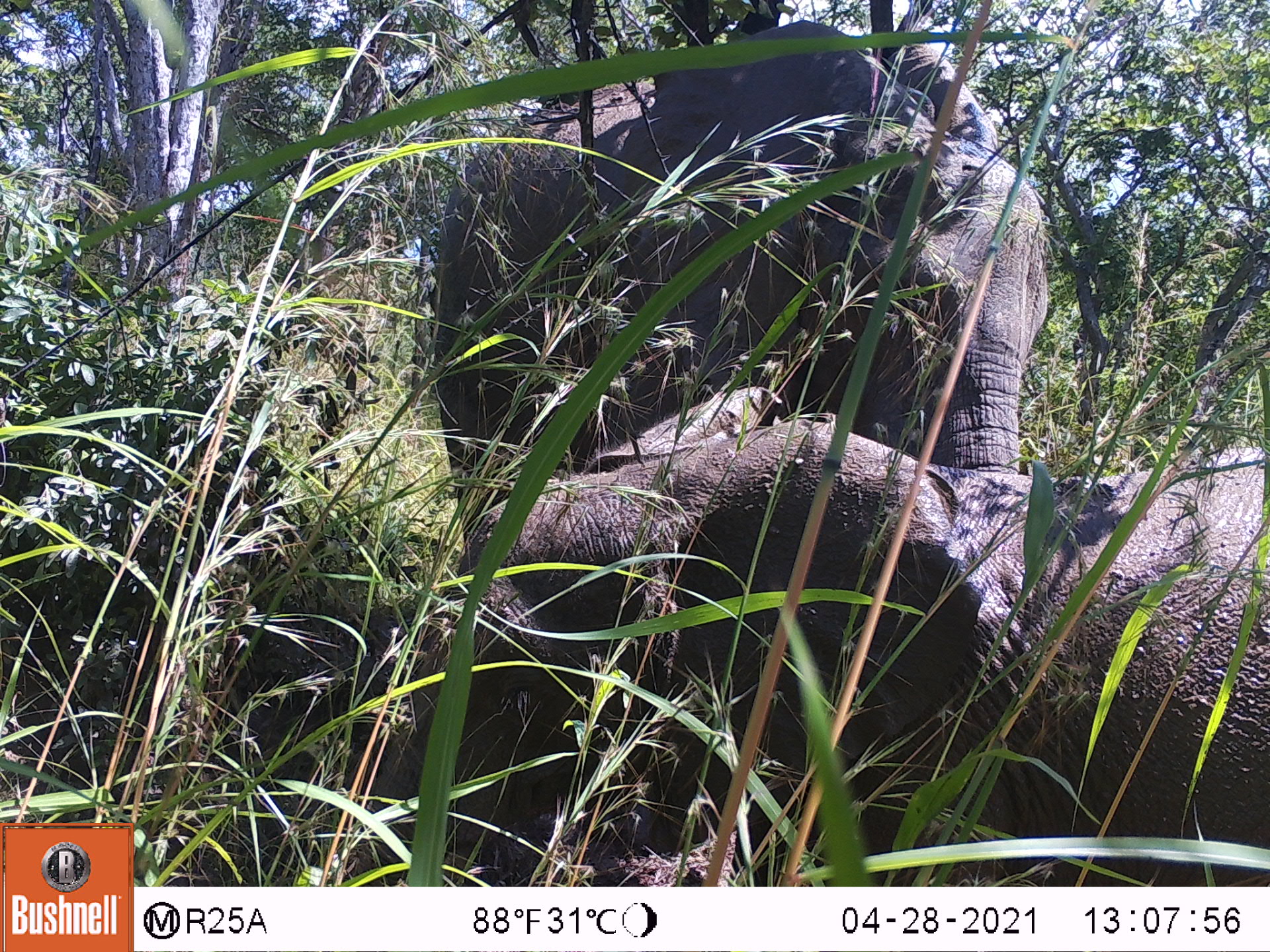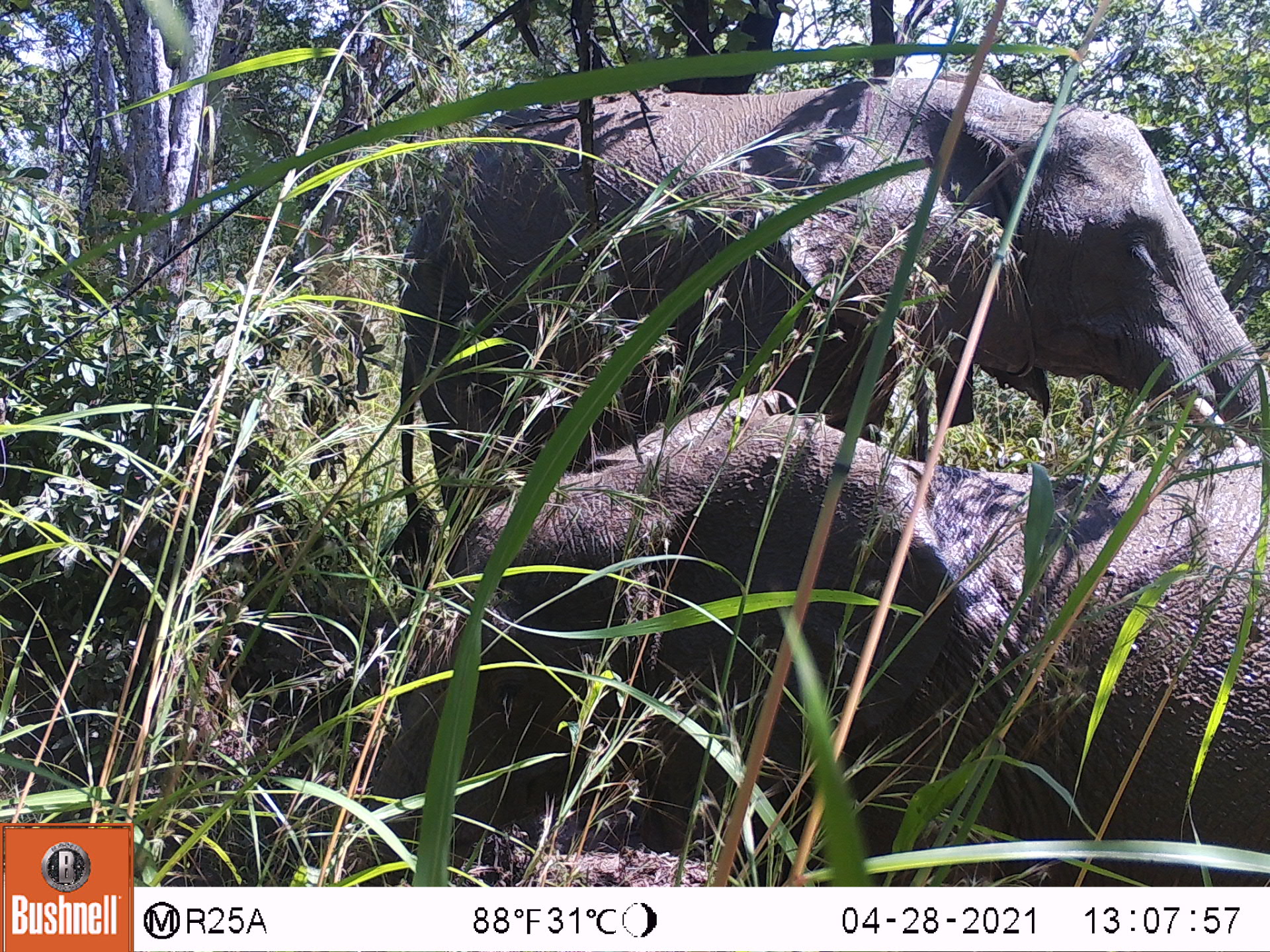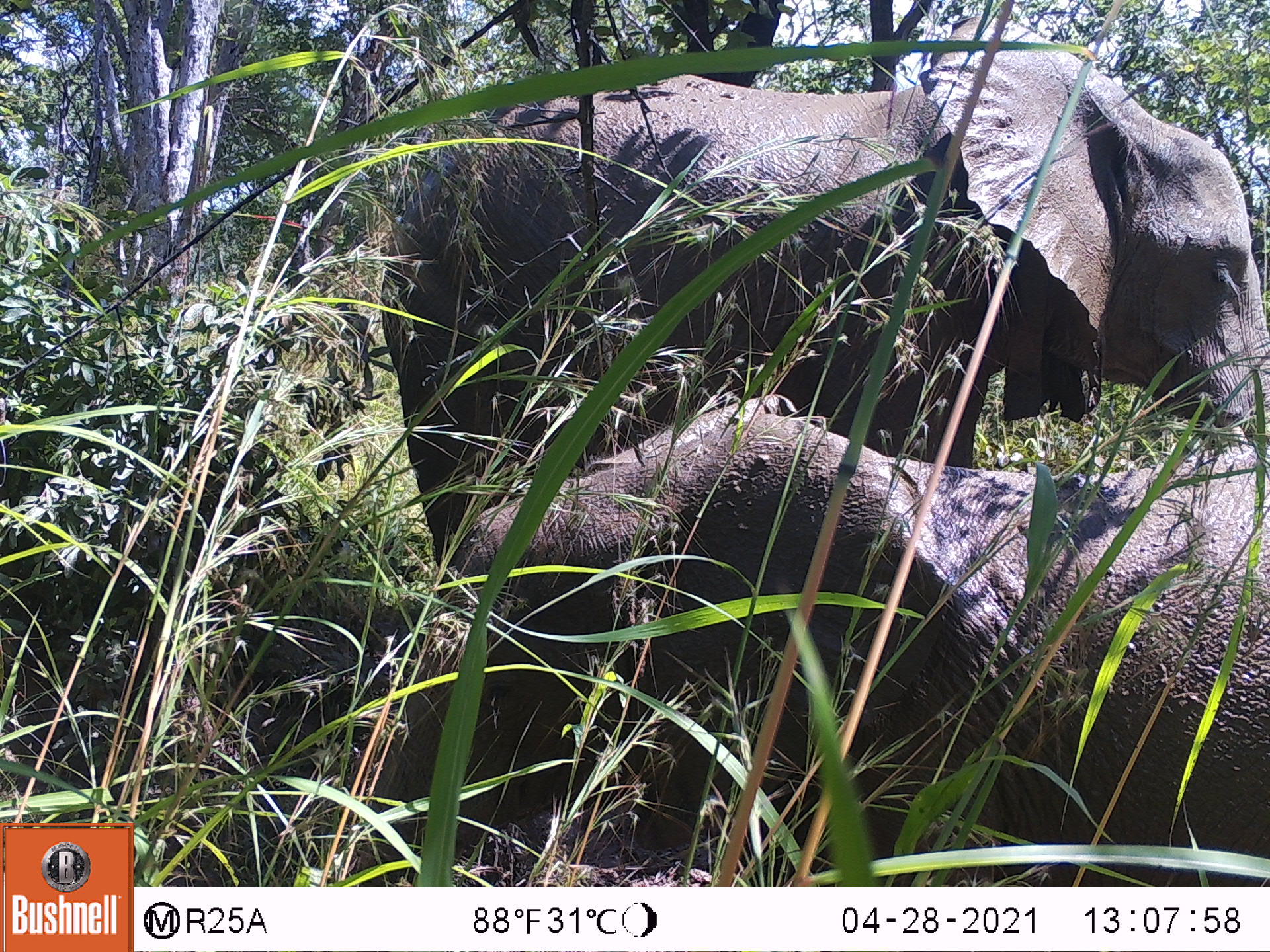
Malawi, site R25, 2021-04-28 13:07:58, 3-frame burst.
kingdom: Animalia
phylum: Chordata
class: Mammalia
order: Proboscidea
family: Elephantidae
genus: Loxodonta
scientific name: Loxodonta africana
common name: african savanna elephant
African savanna elephant (Loxodonta africana), count 2.